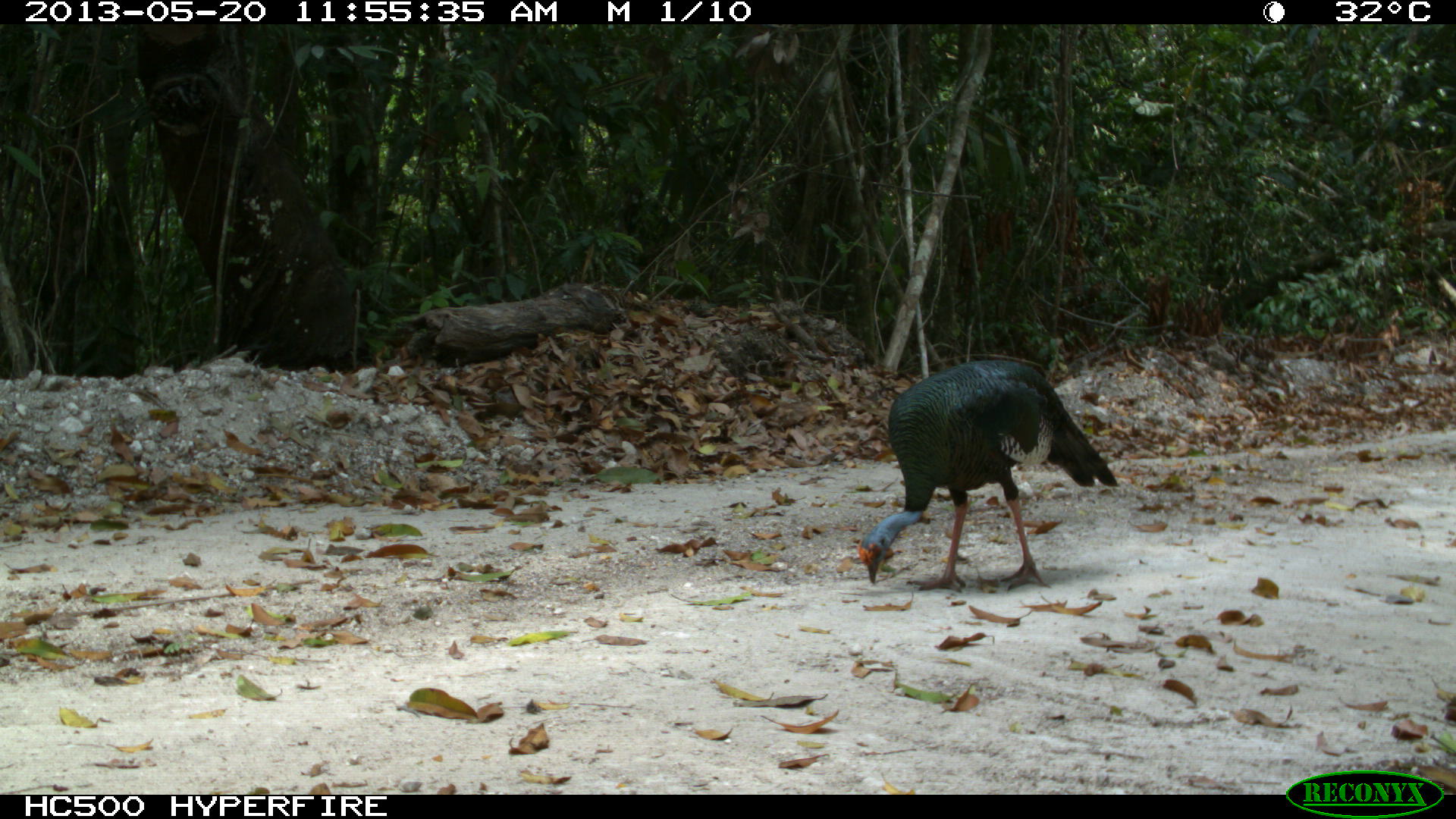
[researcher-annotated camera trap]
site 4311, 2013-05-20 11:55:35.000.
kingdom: Animalia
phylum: Chordata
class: Aves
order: Galliformes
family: Phasianidae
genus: Meleagris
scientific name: Meleagris ocellata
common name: ocellated turkey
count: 1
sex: male